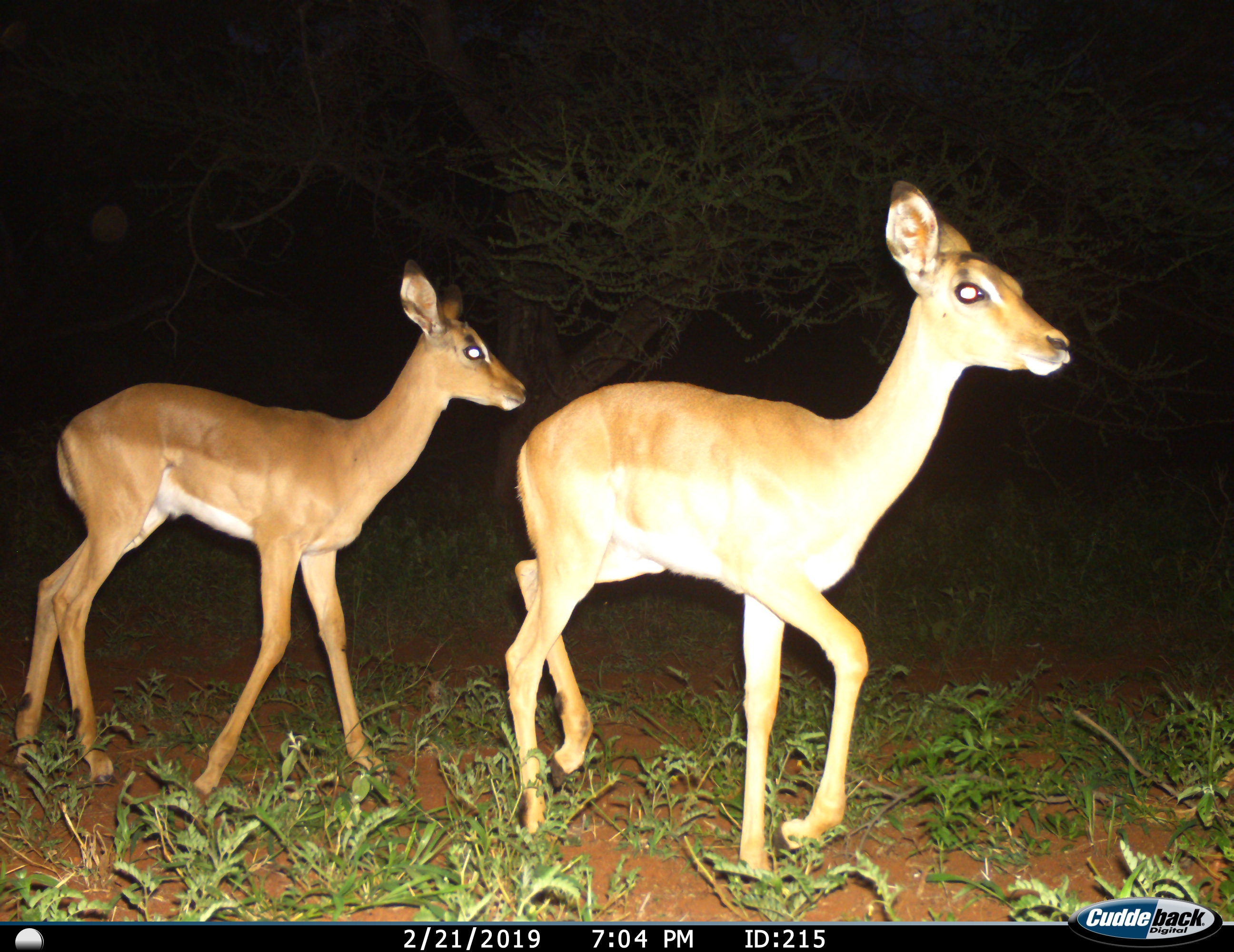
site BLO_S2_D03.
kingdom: Animalia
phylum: Chordata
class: Mammalia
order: Artiodactyla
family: Bovidae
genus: Aepyceros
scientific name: Aepyceros melampus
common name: impala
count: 2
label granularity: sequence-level